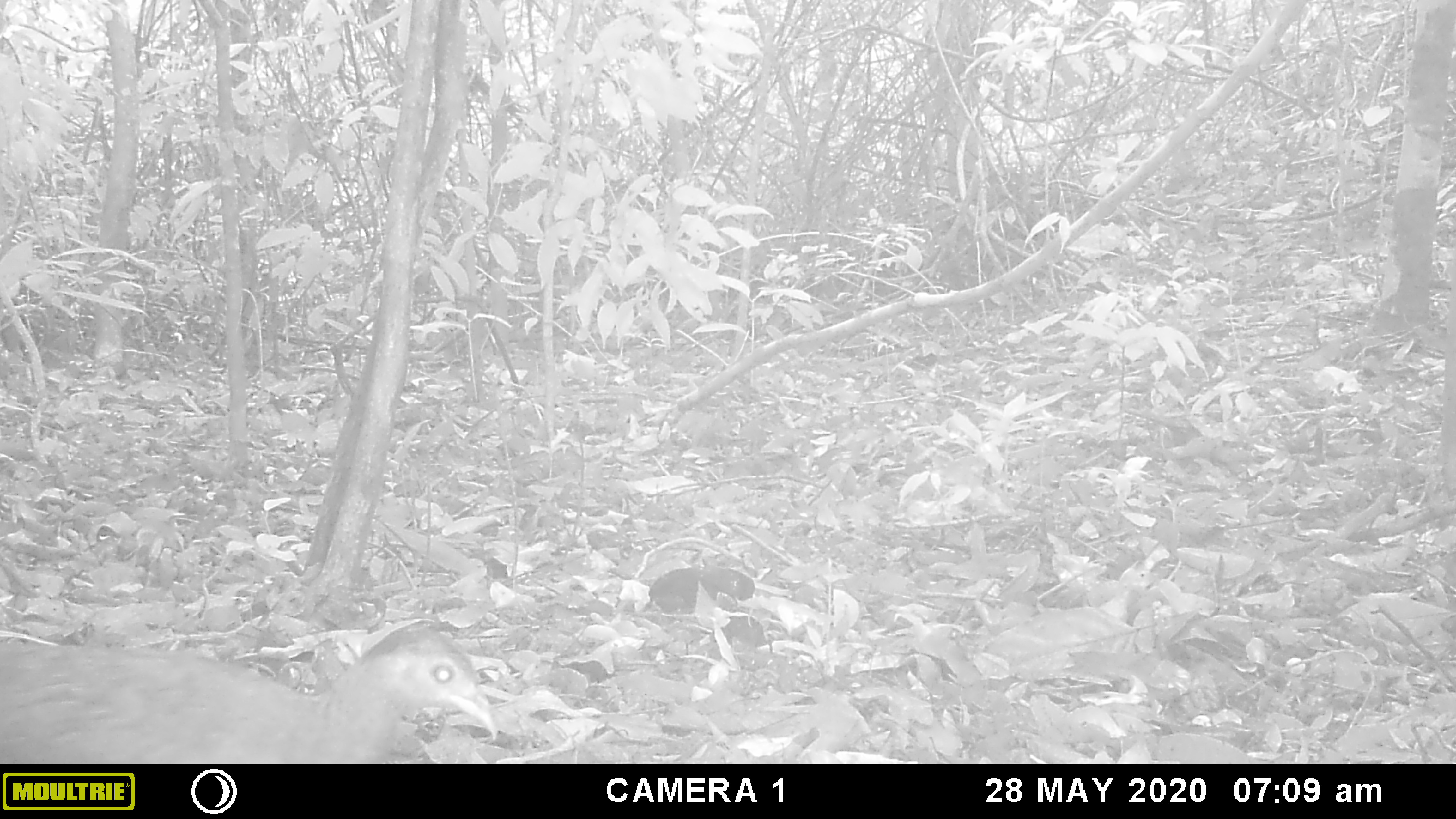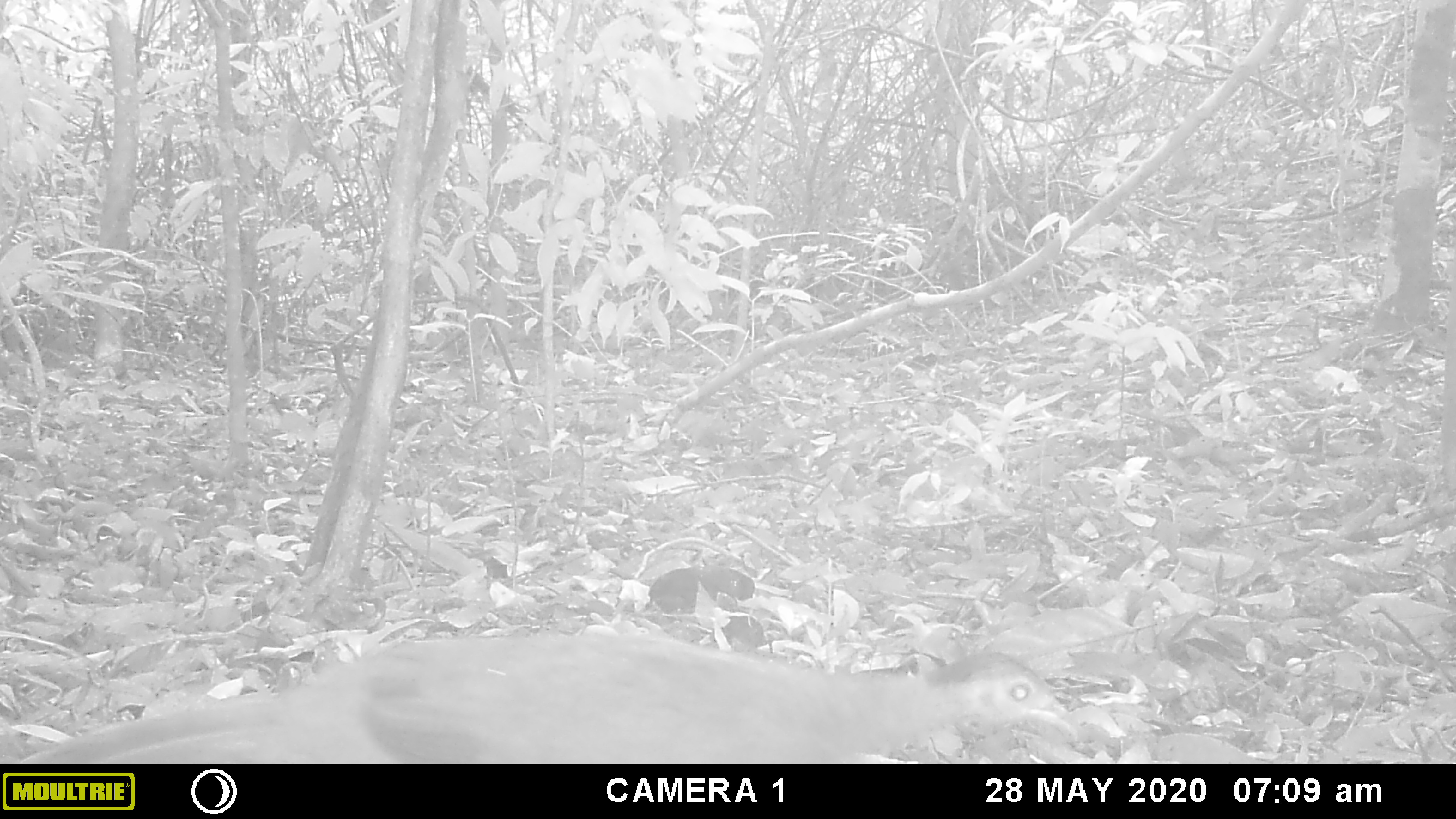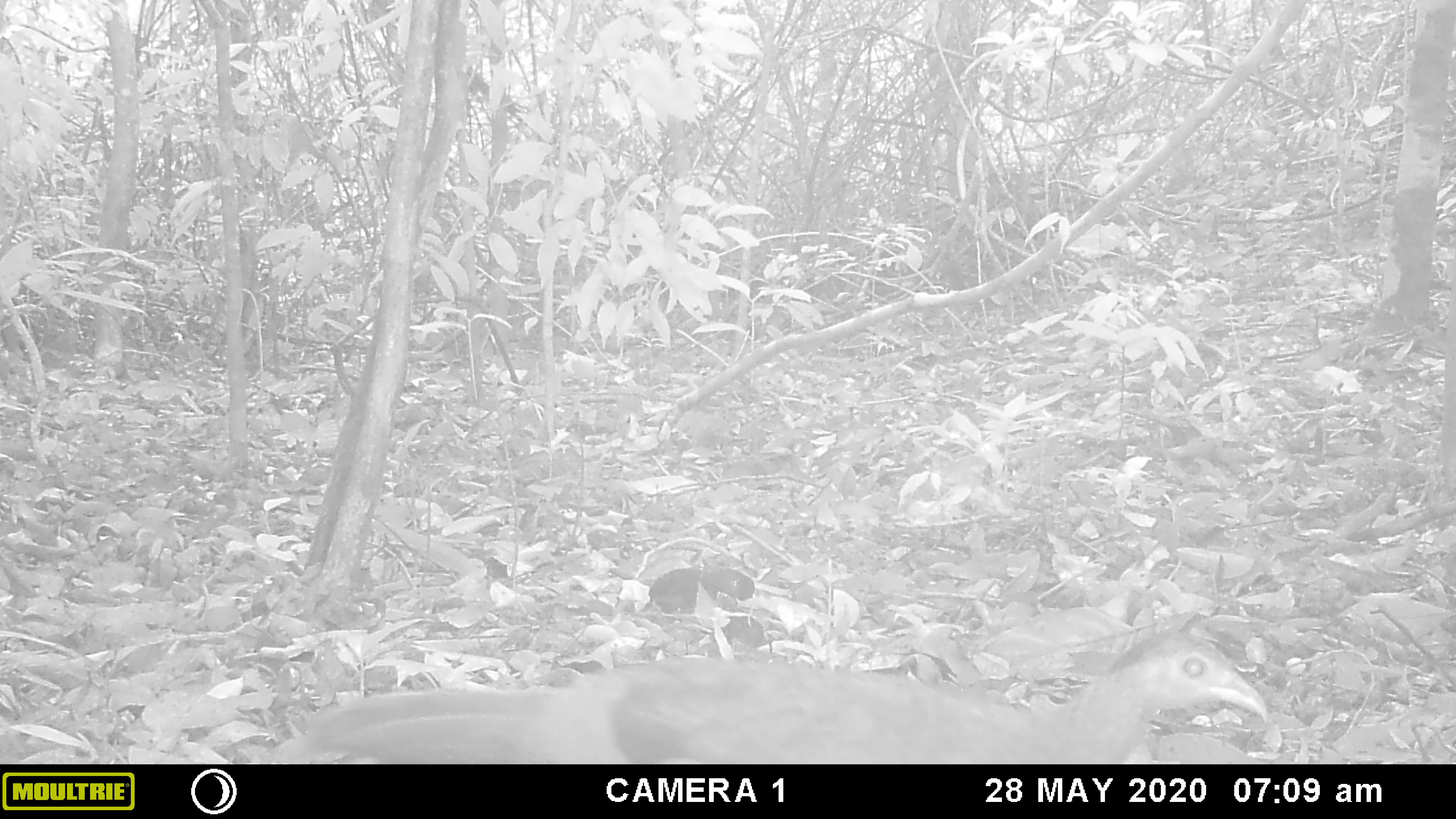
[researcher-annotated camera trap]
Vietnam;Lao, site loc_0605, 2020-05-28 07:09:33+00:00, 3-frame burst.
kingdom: Animalia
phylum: Chordata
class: Aves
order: Galliformes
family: Phasianidae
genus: Lophura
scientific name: Lophura nycthemera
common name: silver pheasant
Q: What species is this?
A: Silver pheasant (Lophura nycthemera).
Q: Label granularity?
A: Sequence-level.